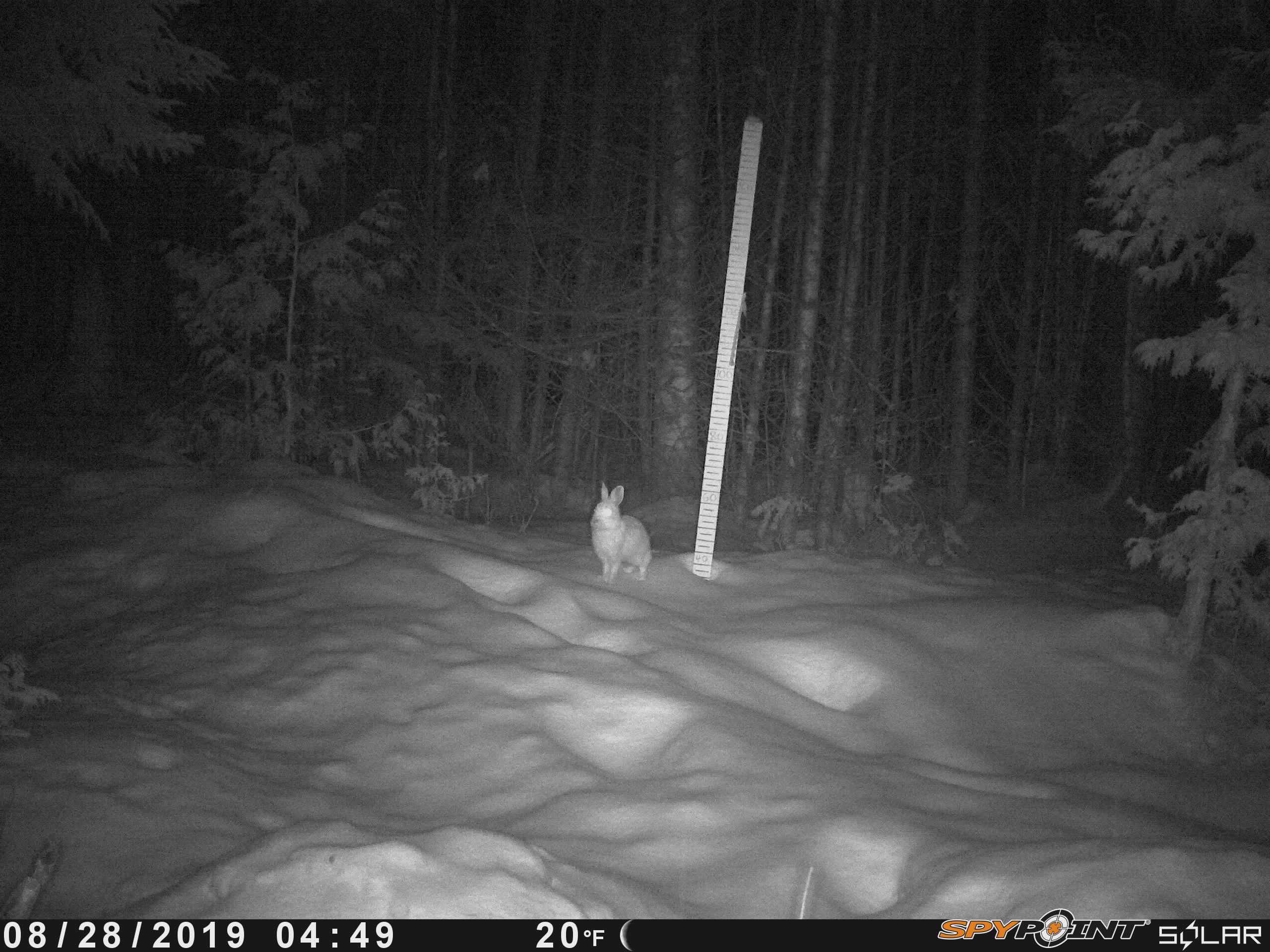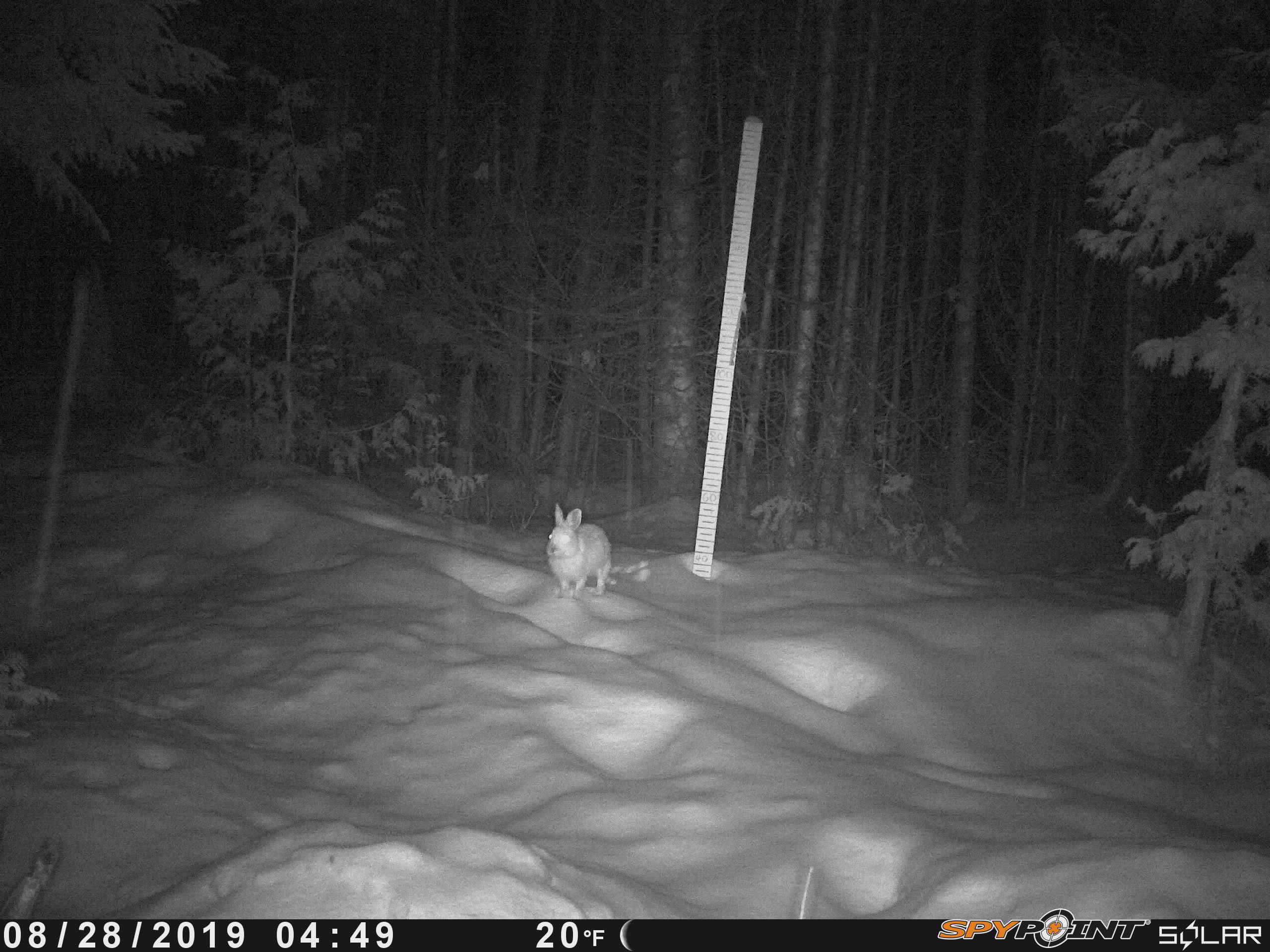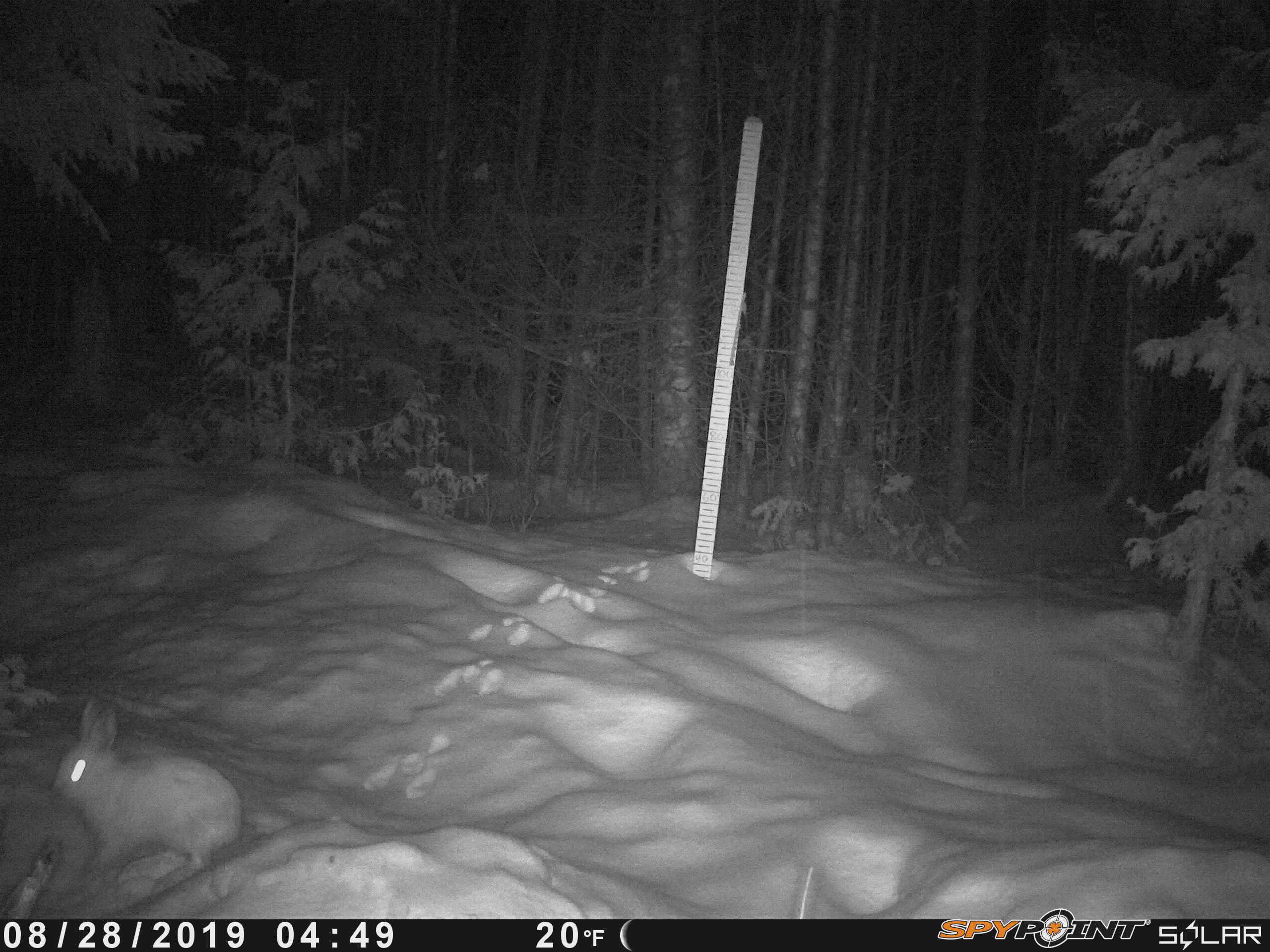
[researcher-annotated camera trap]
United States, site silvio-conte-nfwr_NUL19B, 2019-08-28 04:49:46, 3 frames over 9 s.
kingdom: Animalia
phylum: Chordata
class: Mammalia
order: Lagomorpha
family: Leporidae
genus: Lepus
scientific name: Lepus americanus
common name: snowshoe hare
Snowshoe hare (Lepus americanus).